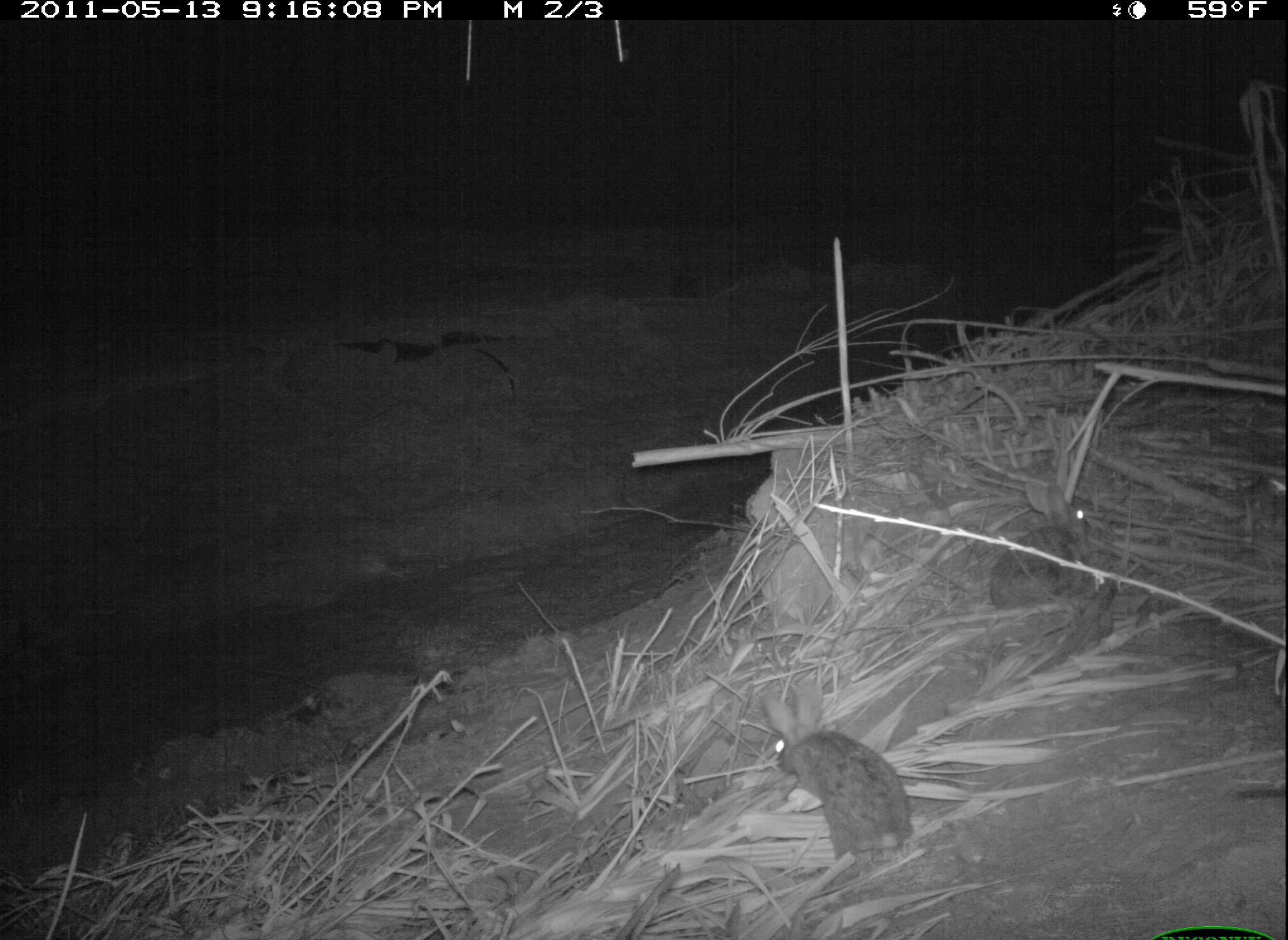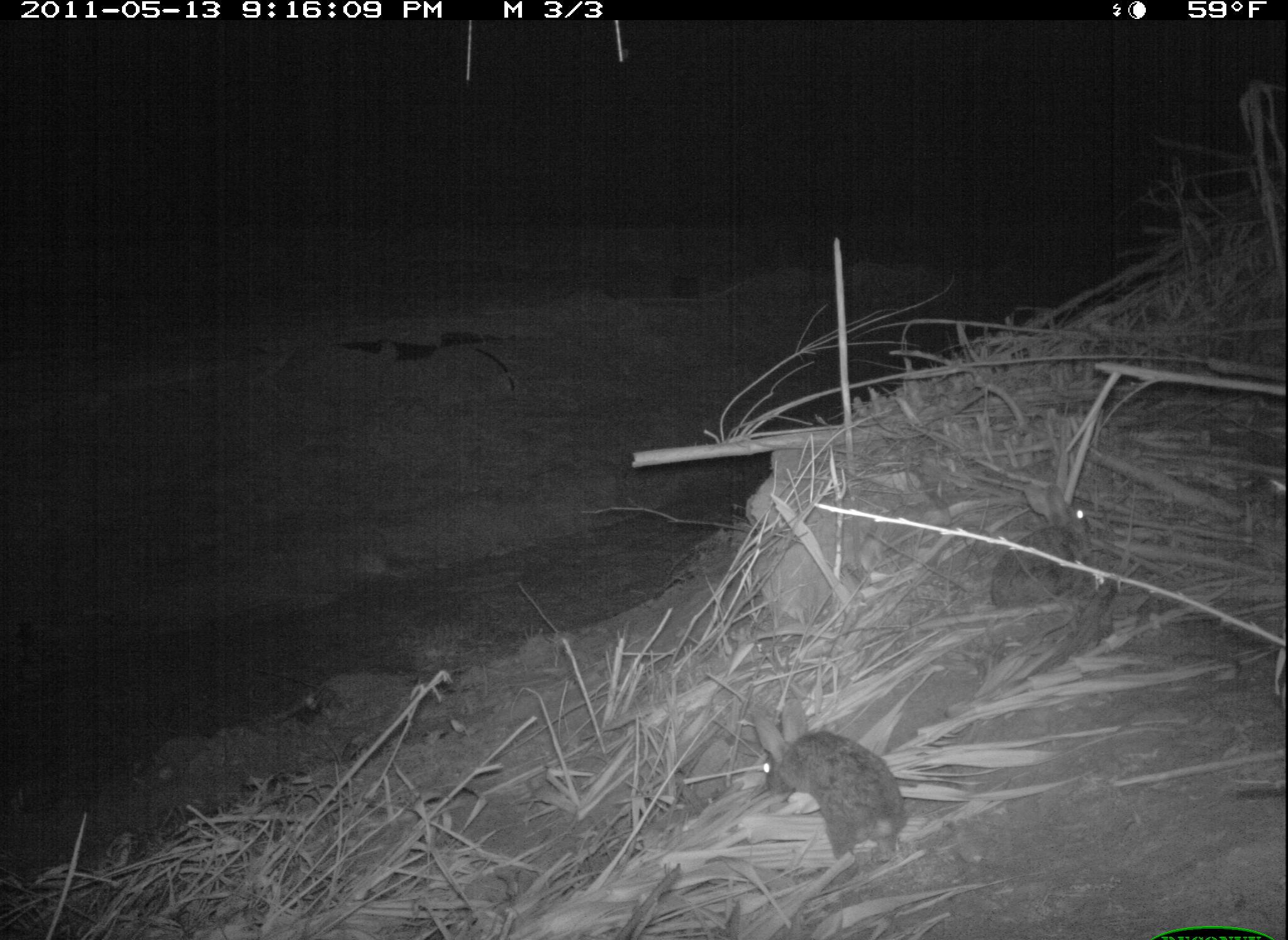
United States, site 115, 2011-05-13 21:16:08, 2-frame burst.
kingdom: Animalia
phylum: Chordata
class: Mammalia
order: Lagomorpha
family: Leporidae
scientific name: Leporidae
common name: rabbits and hares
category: rabbit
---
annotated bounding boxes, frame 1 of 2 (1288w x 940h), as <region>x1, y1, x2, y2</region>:
rabbit: <region>734, 675, 927, 876</region>; <region>983, 475, 1102, 617</region>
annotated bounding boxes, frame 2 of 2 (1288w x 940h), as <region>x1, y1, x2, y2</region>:
rabbit: <region>749, 689, 927, 865</region>; <region>984, 463, 1119, 630</region>